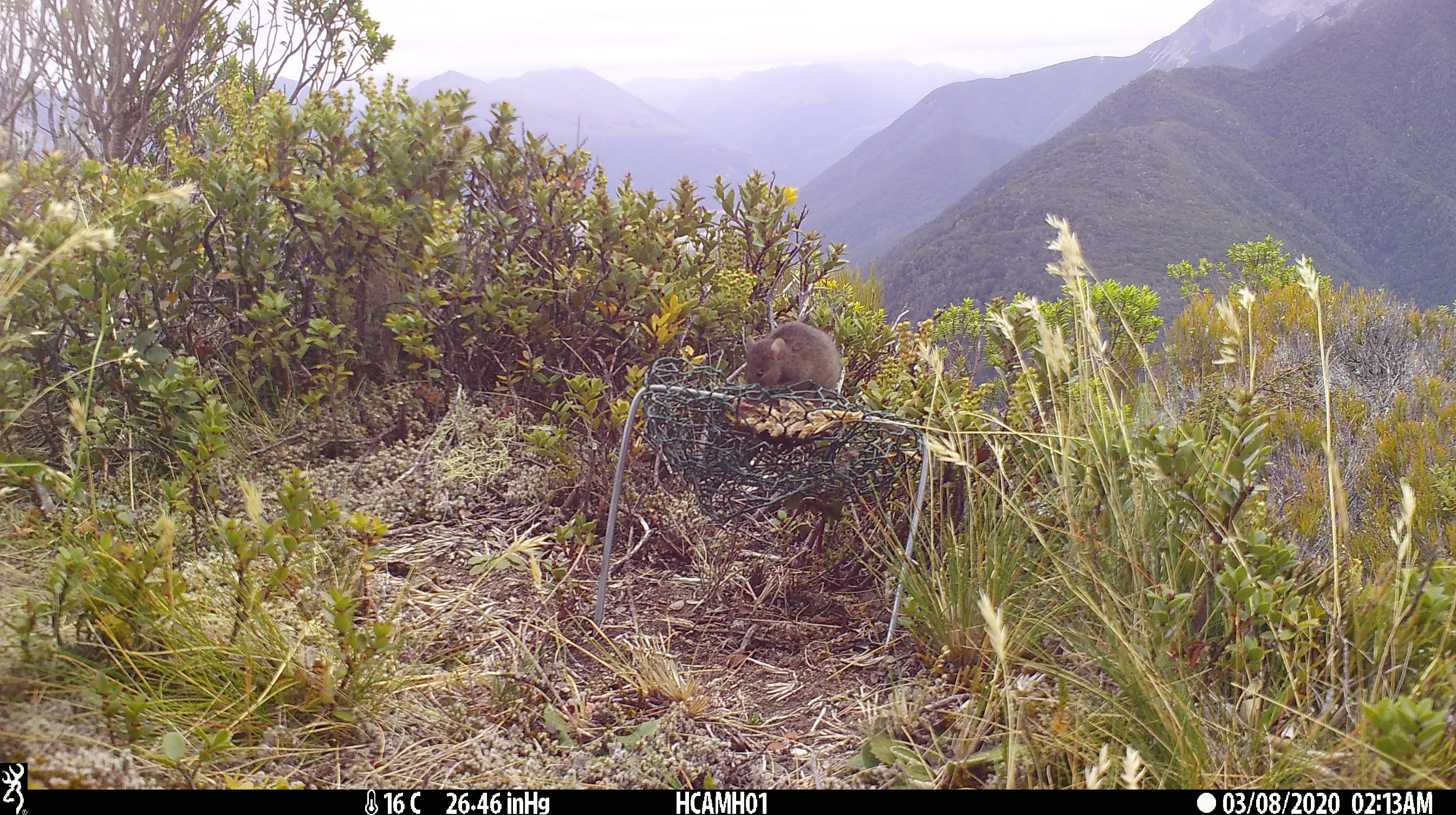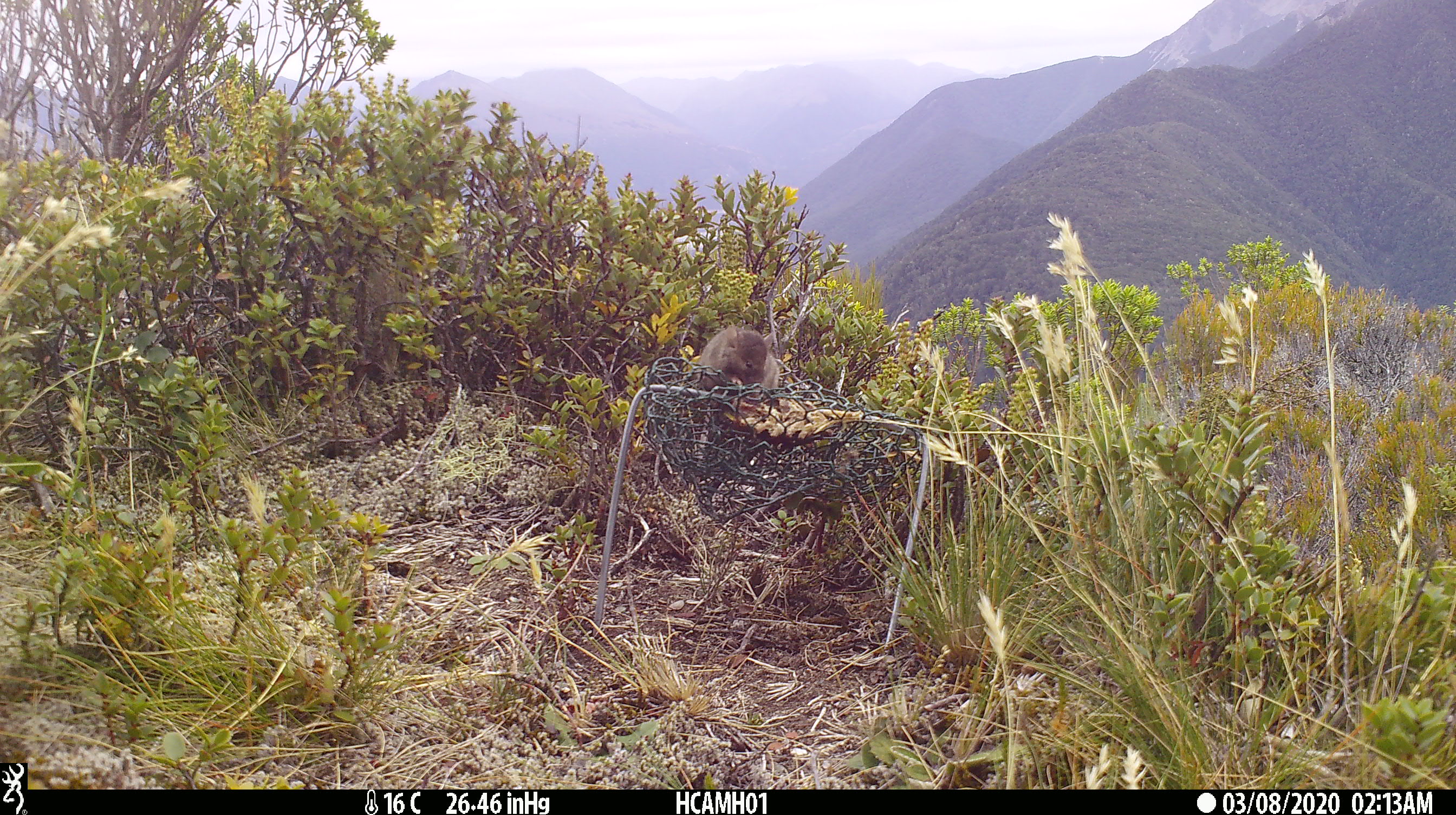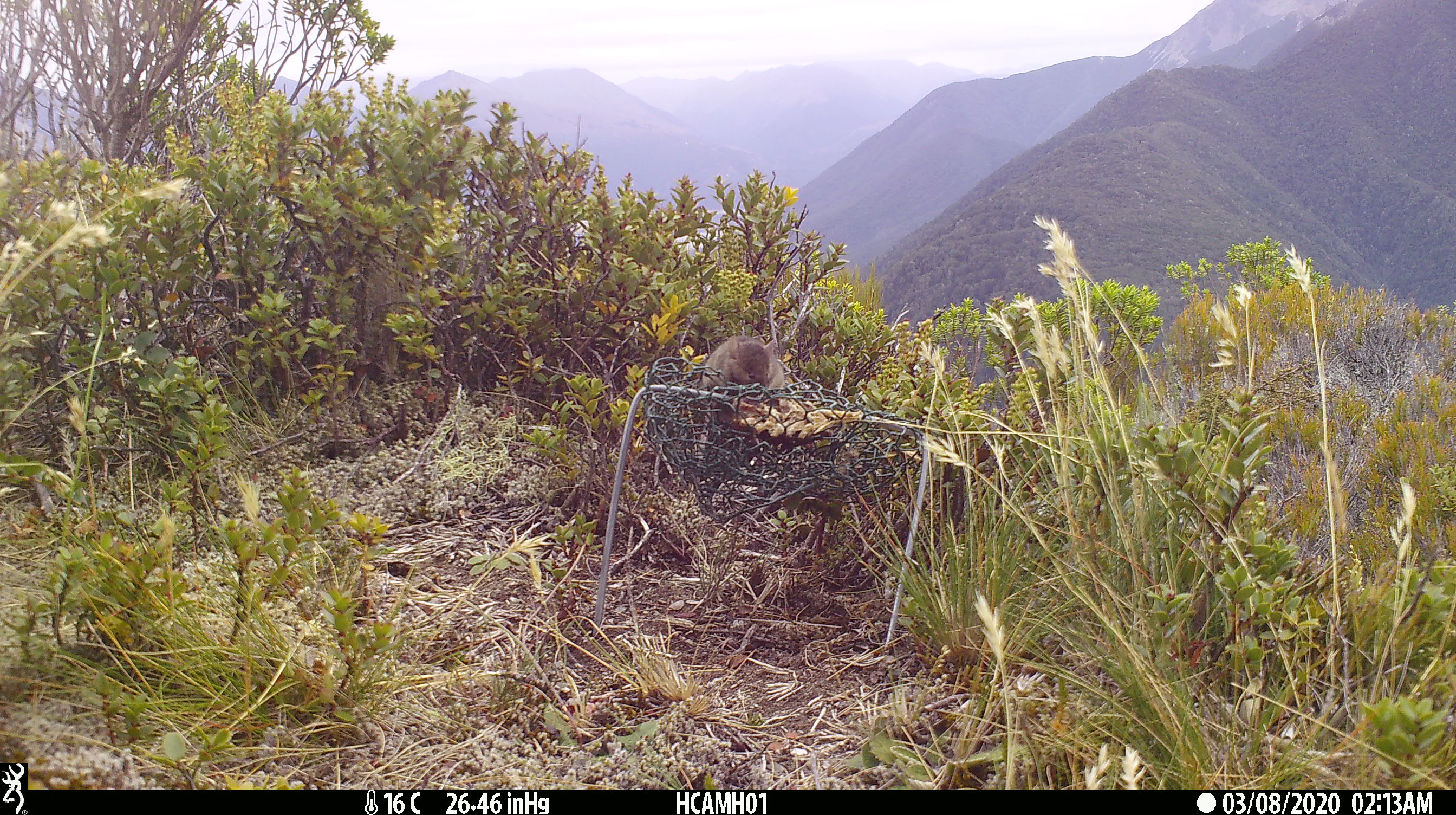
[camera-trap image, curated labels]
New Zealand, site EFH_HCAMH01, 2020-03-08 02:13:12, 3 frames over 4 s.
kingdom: Animalia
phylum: Chordata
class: Mammalia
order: Rodentia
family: Muridae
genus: Mus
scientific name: Mus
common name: mouse